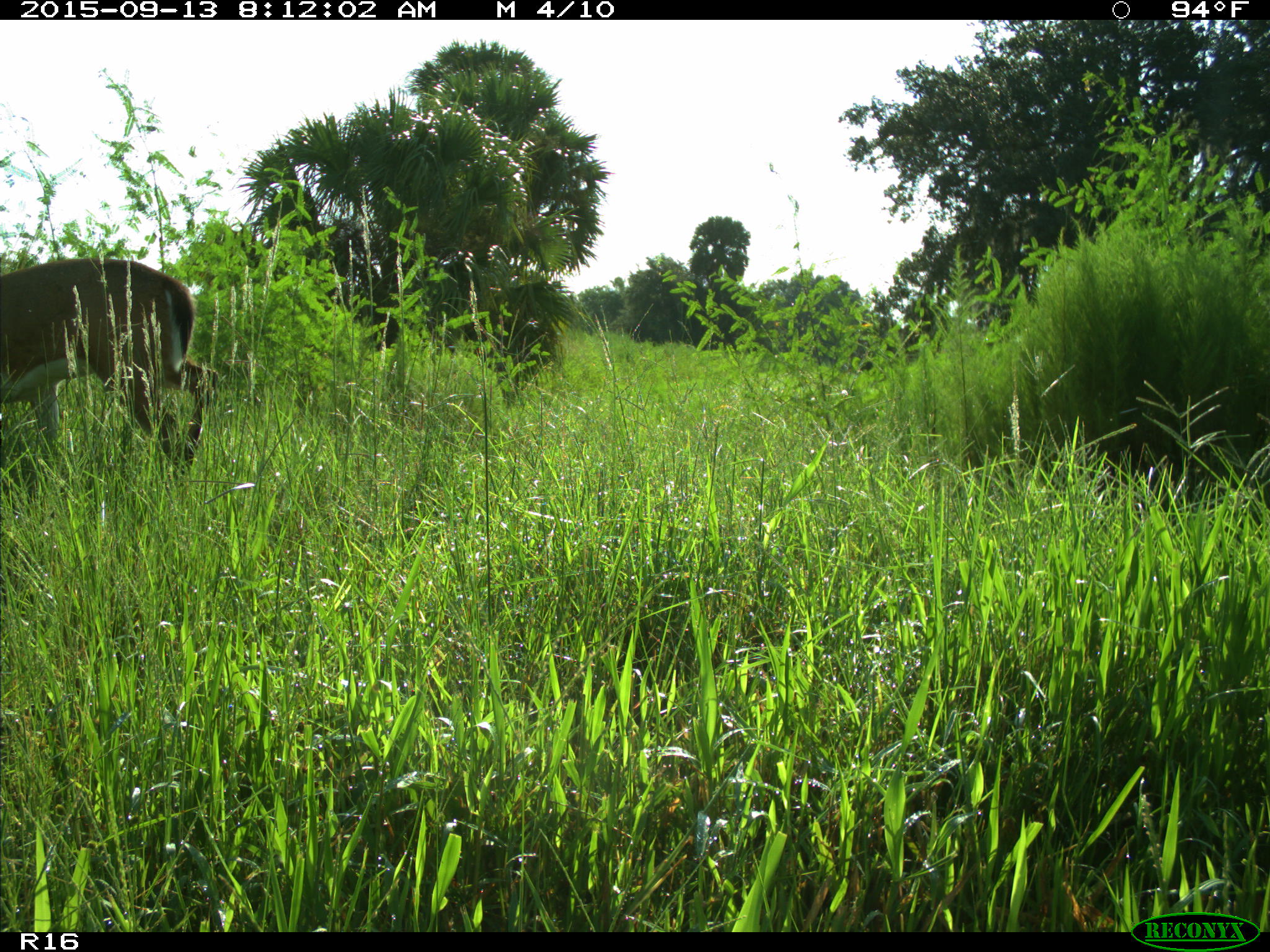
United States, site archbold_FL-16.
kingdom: Animalia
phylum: Chordata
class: Mammalia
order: Artiodactyla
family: Cervidae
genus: Odocoileus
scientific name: Odocoileus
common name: deer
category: unidentified deer